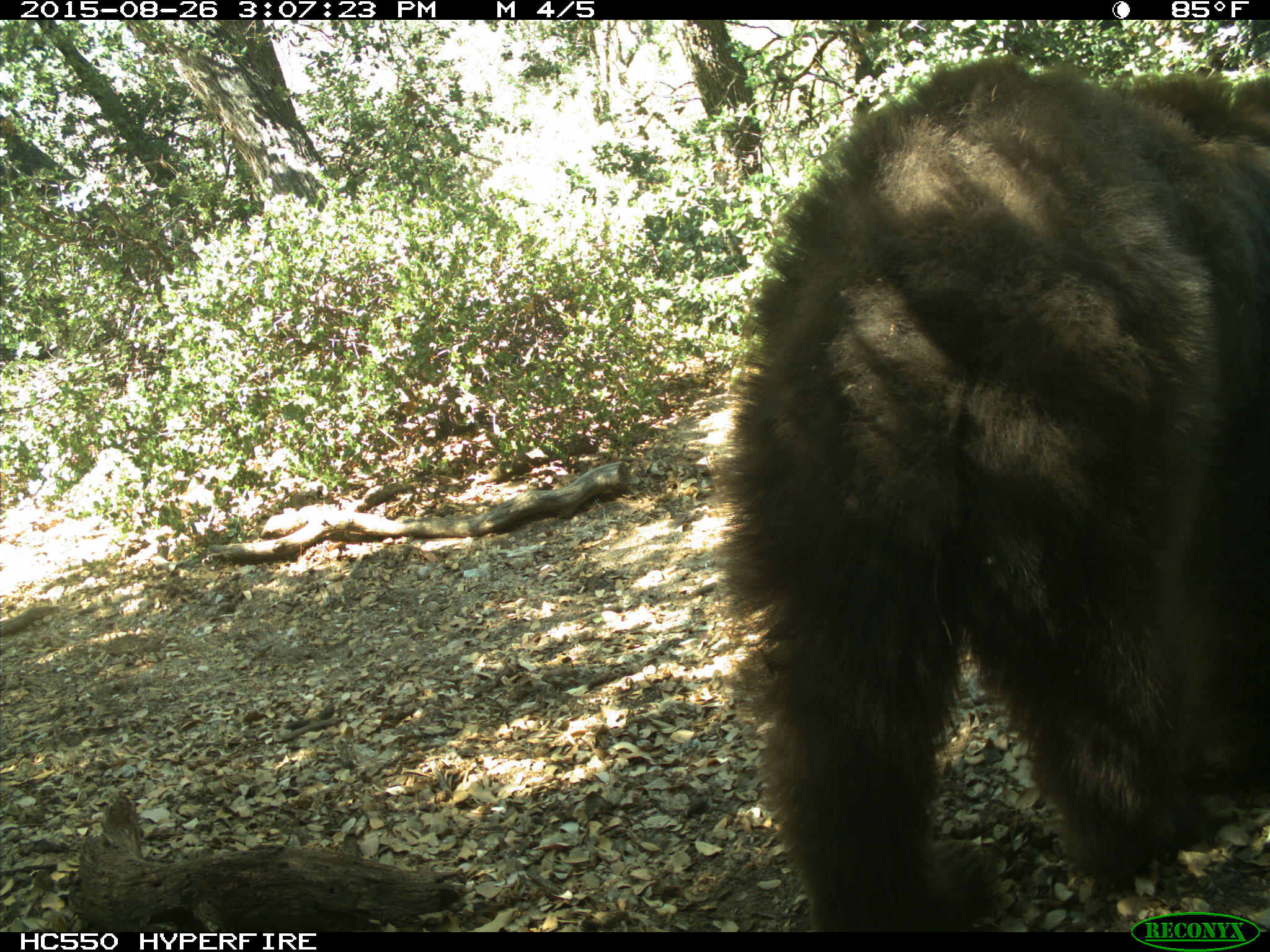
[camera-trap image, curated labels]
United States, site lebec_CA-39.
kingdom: Animalia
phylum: Chordata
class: Mammalia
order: Carnivora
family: Ursidae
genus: Ursus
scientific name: Ursus americanus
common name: american black bear